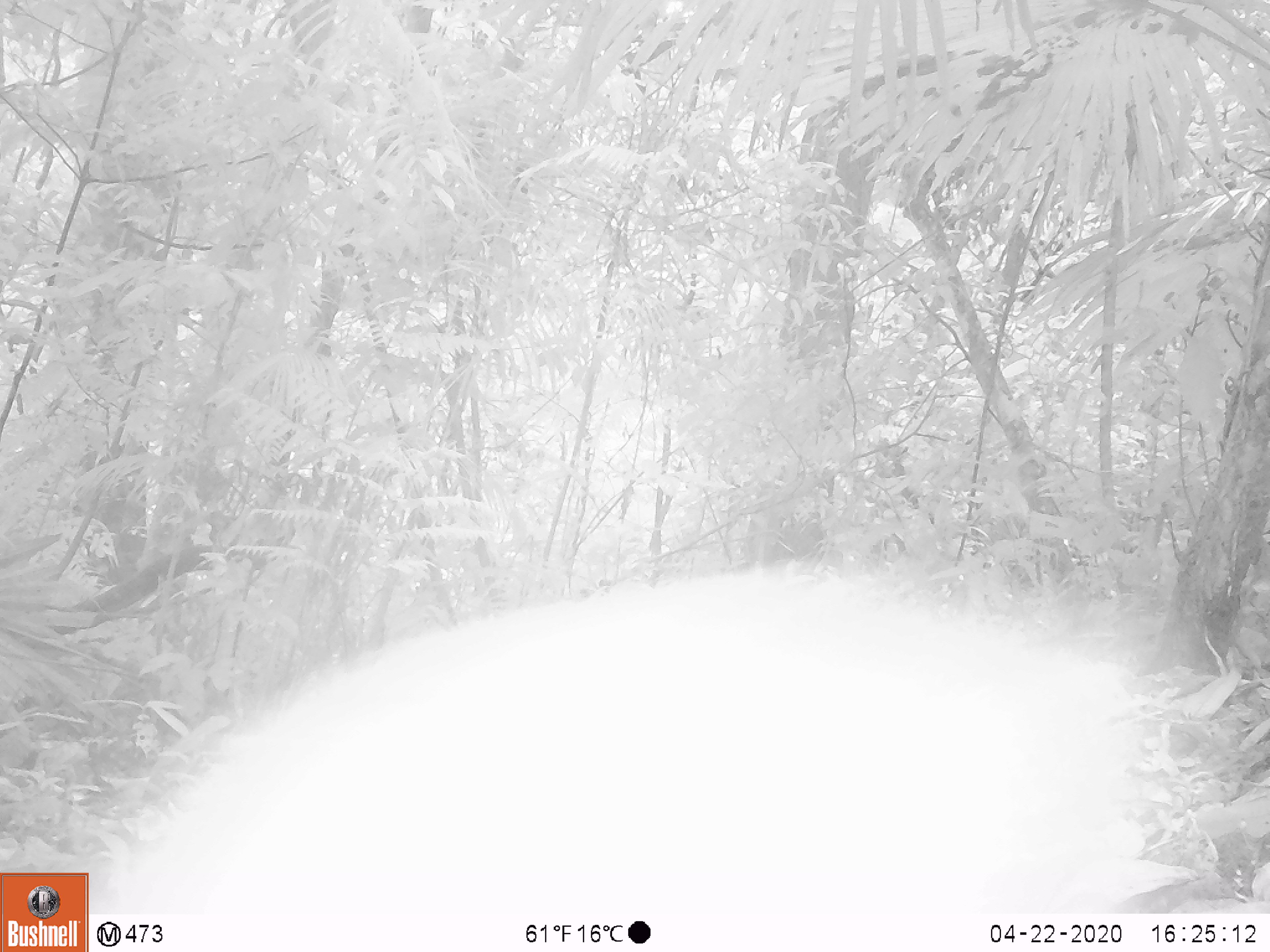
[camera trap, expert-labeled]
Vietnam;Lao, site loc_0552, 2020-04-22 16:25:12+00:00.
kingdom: Animalia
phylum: Chordata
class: Mammalia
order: Artiodactyla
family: Tragulidae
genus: Moschiola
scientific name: Moschiola meminna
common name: chevrotain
Chevrotain (Moschiola meminna). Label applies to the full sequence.